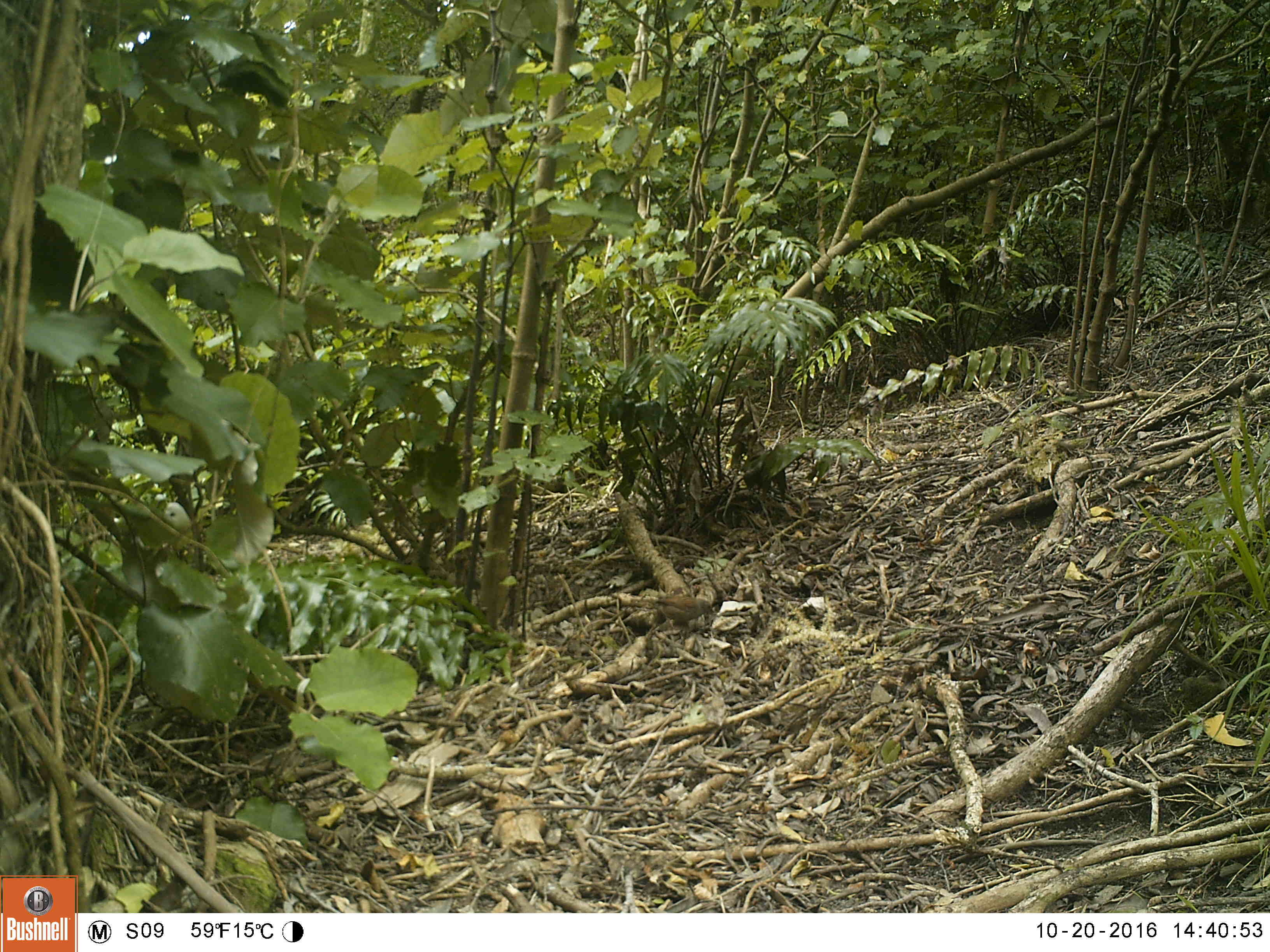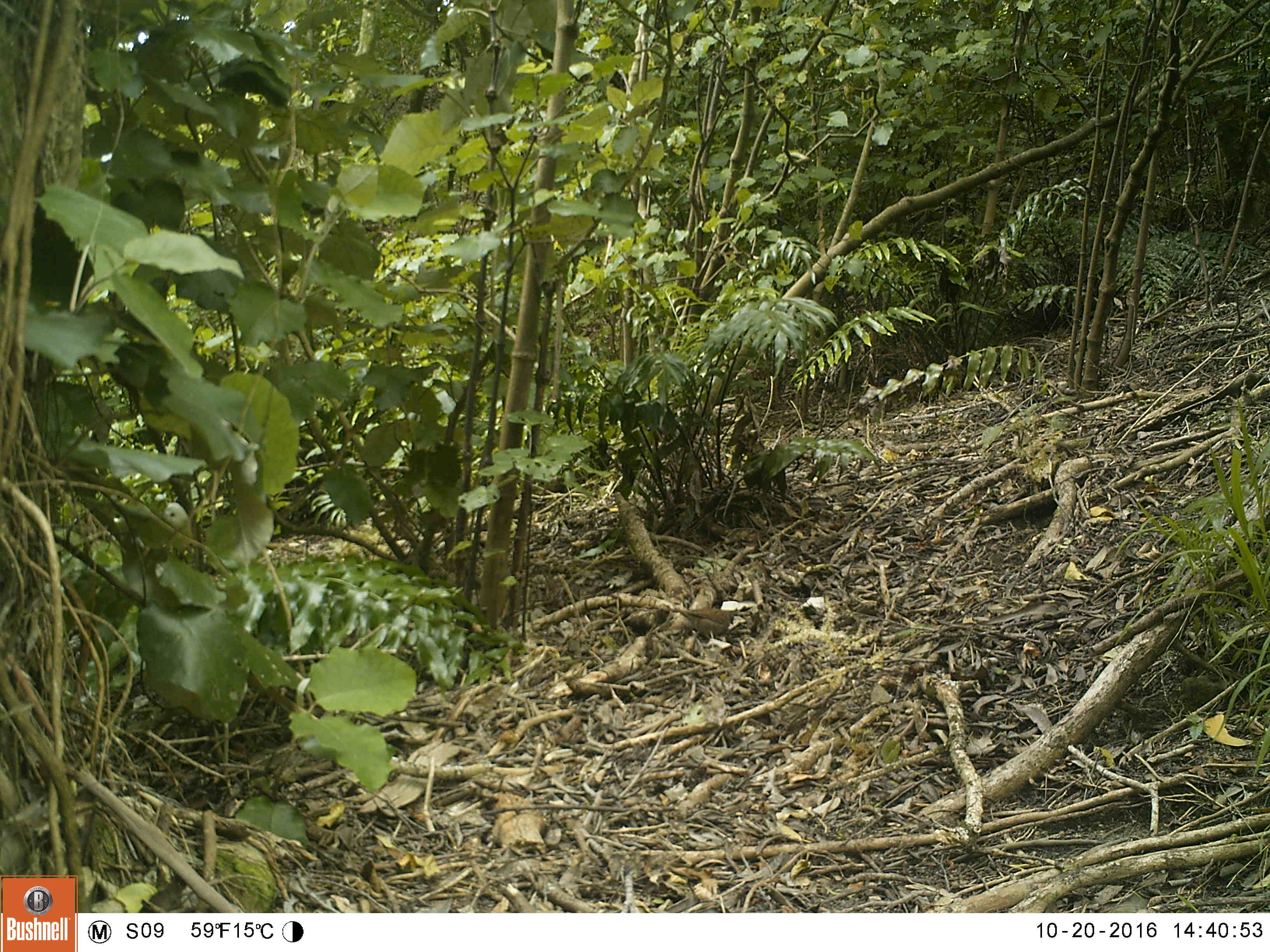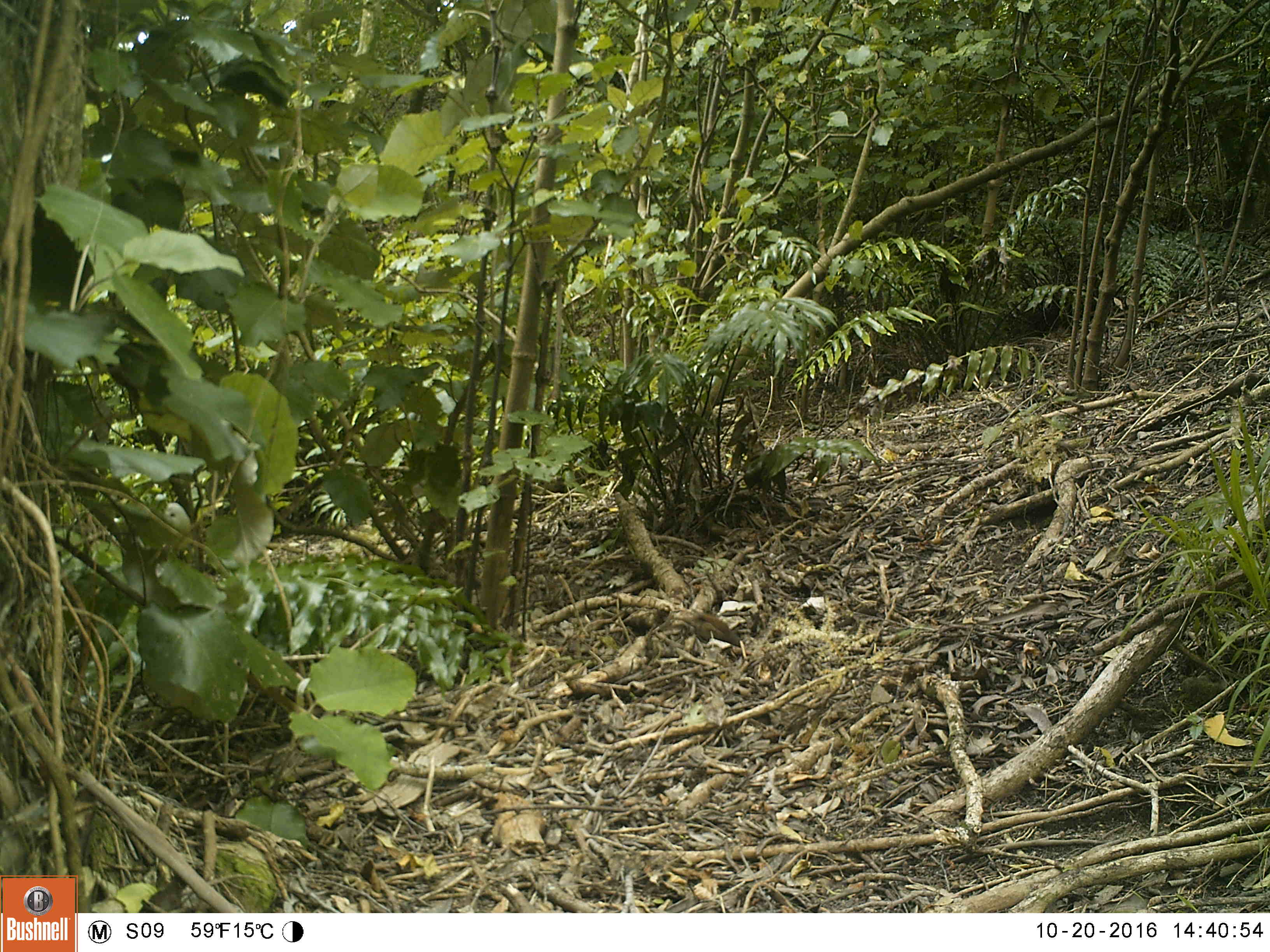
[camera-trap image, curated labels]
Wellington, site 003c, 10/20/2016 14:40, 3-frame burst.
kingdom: Animalia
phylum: Chordata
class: Aves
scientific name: Aves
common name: bird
Bird (Aves).